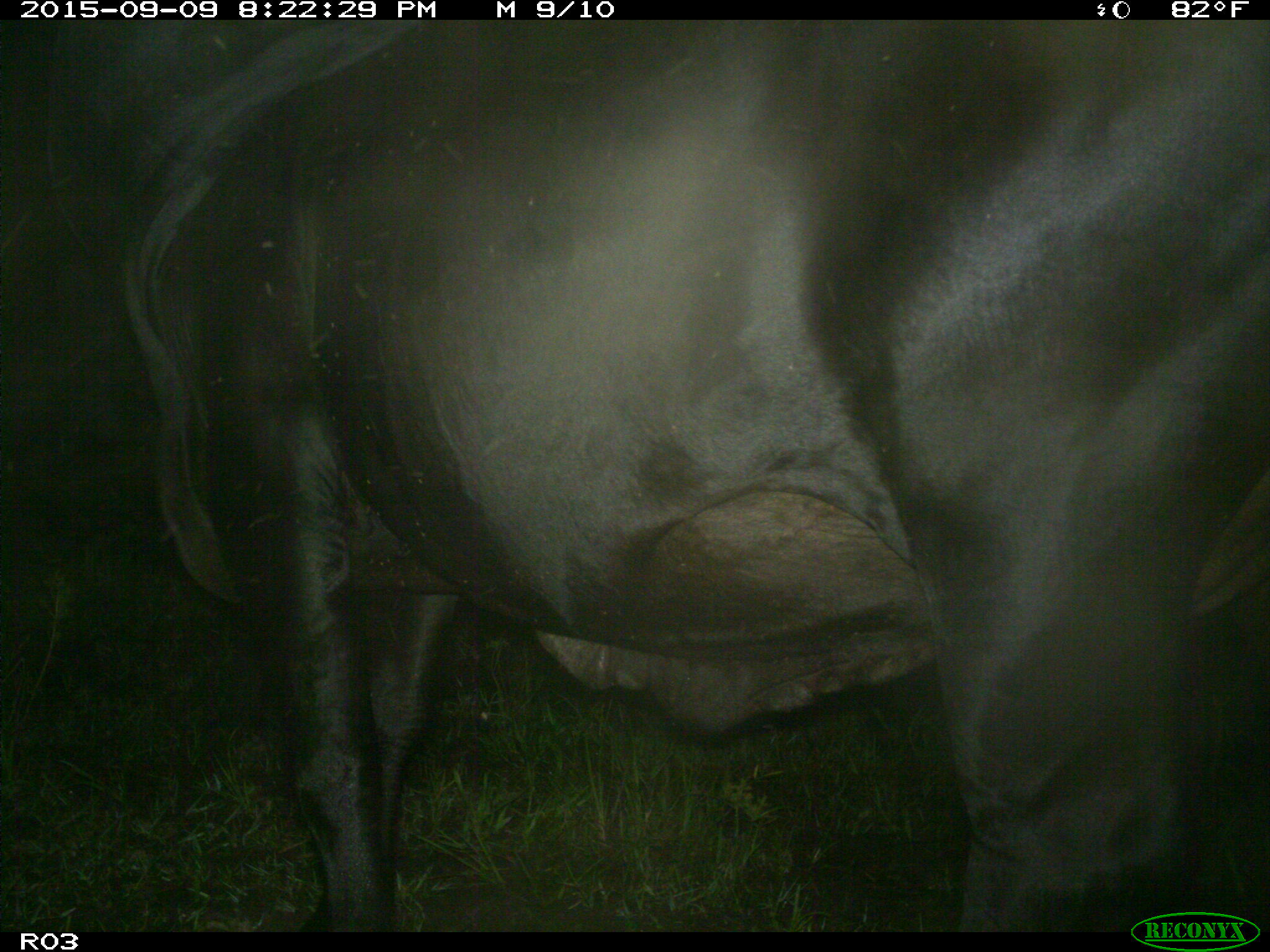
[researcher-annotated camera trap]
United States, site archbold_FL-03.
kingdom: Animalia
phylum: Chordata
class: Mammalia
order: Artiodactyla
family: Bovidae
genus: Bos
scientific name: Bos taurus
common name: domestic cow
Bos taurus (domestic cow).